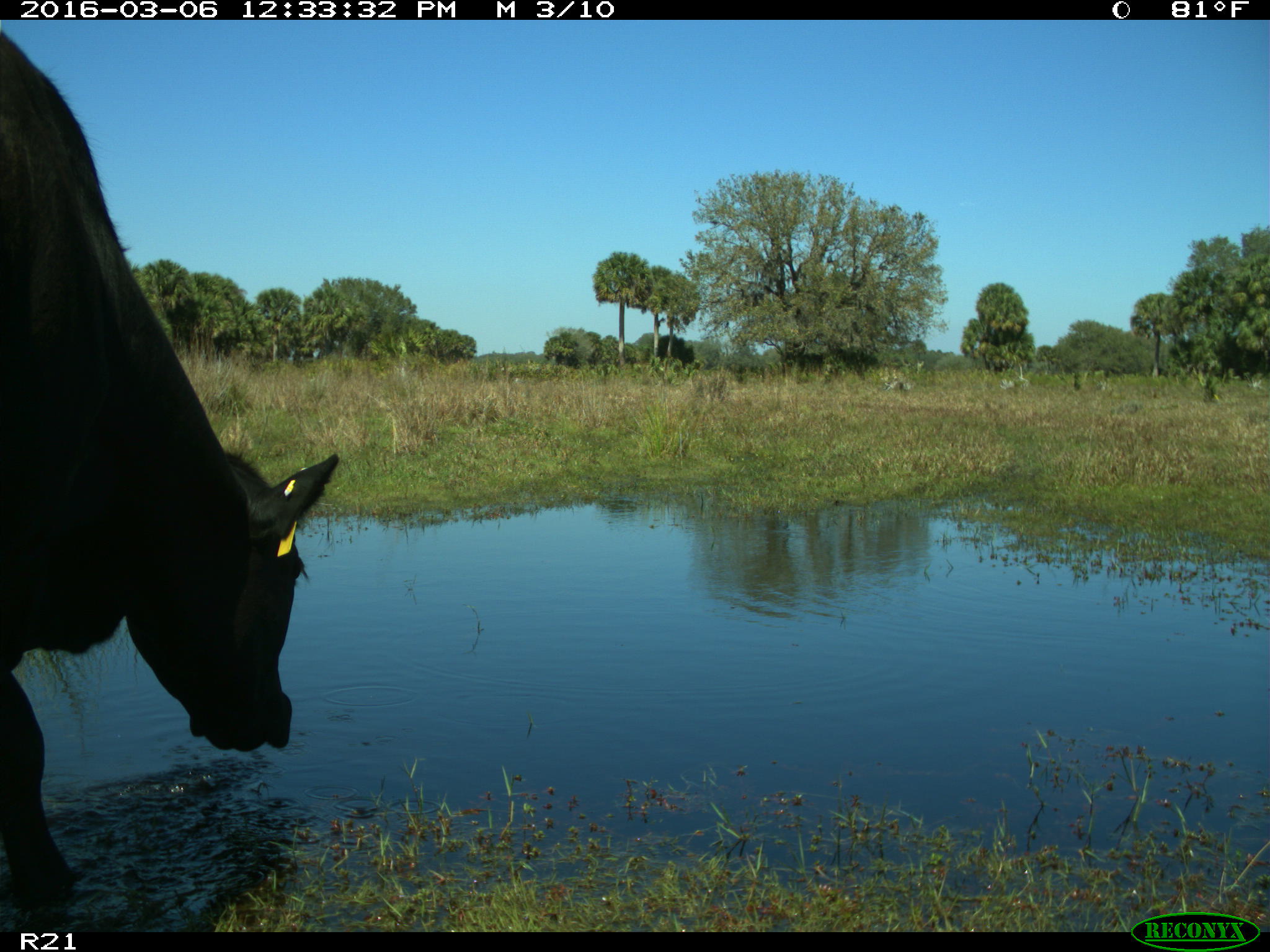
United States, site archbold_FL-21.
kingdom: Animalia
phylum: Chordata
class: Mammalia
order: Artiodactyla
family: Bovidae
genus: Bos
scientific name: Bos taurus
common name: domestic cow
Bos taurus (domestic cow).